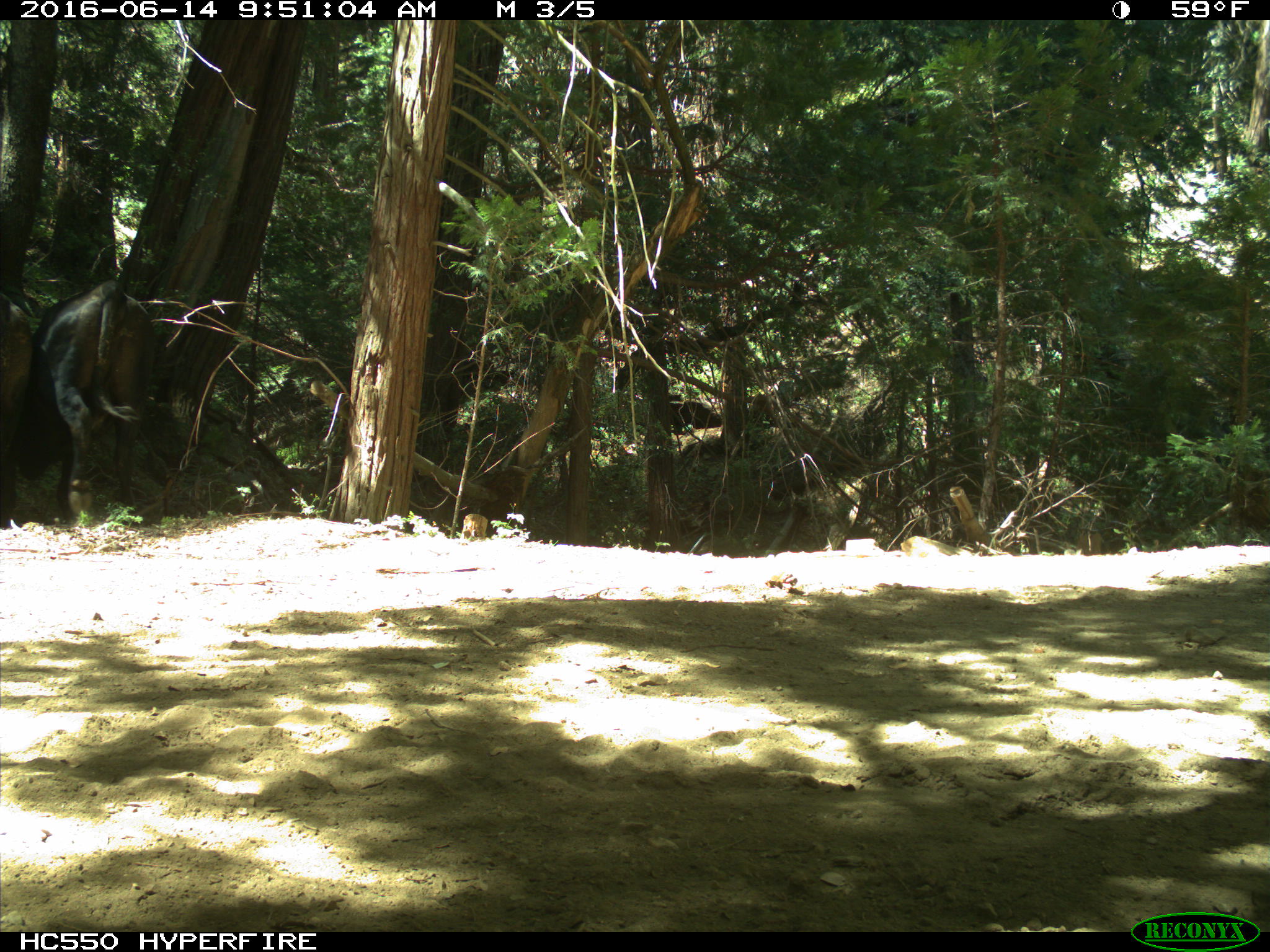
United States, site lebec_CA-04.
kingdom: Animalia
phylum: Chordata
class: Mammalia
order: Artiodactyla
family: Bovidae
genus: Bos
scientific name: Bos taurus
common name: domestic cow